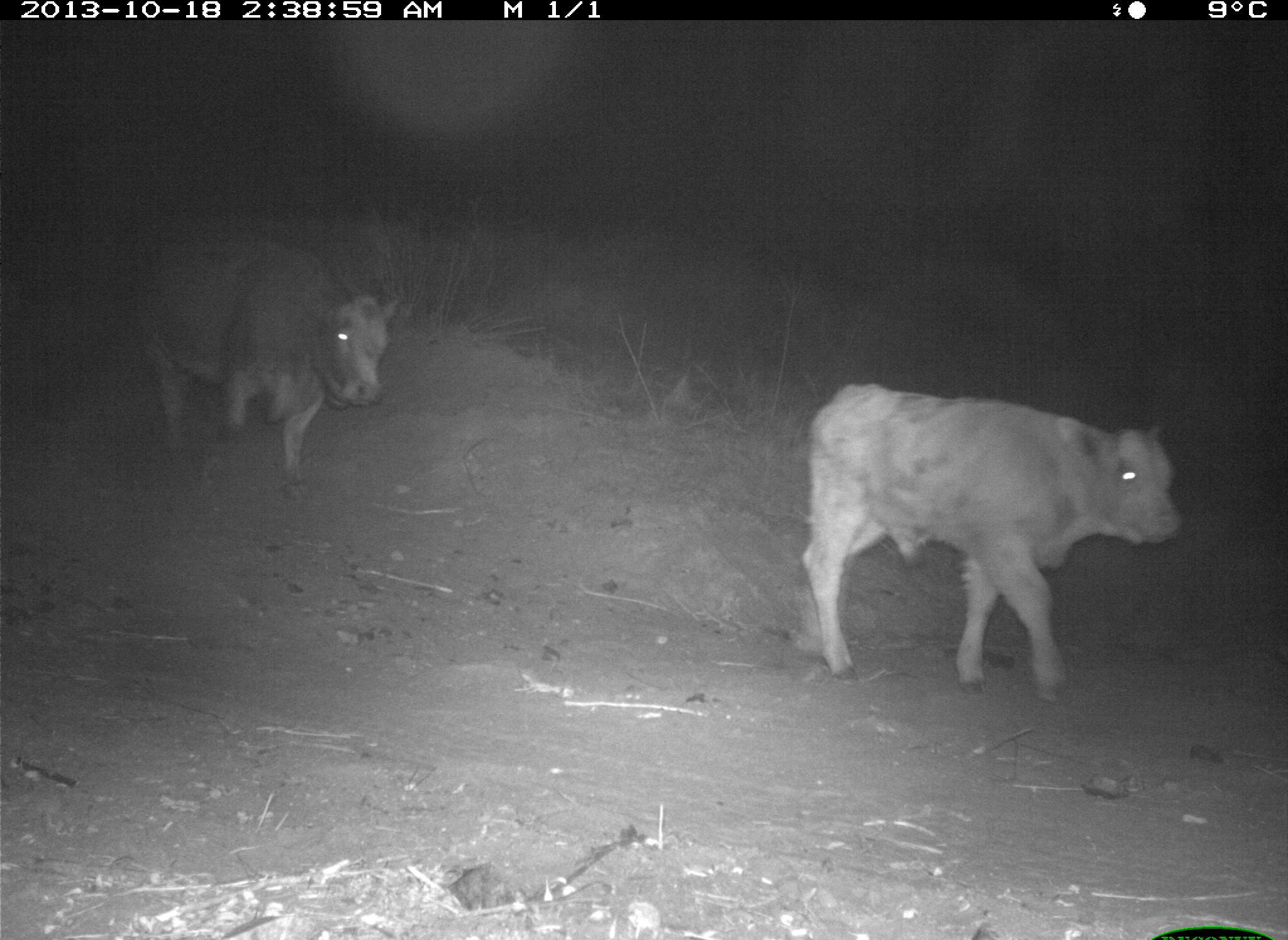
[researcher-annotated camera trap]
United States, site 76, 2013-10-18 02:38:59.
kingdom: Animalia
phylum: Chordata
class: Mammalia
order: Artiodactyla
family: Bovidae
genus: Bos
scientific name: Bos taurus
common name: cow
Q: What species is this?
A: Cow (Bos taurus).